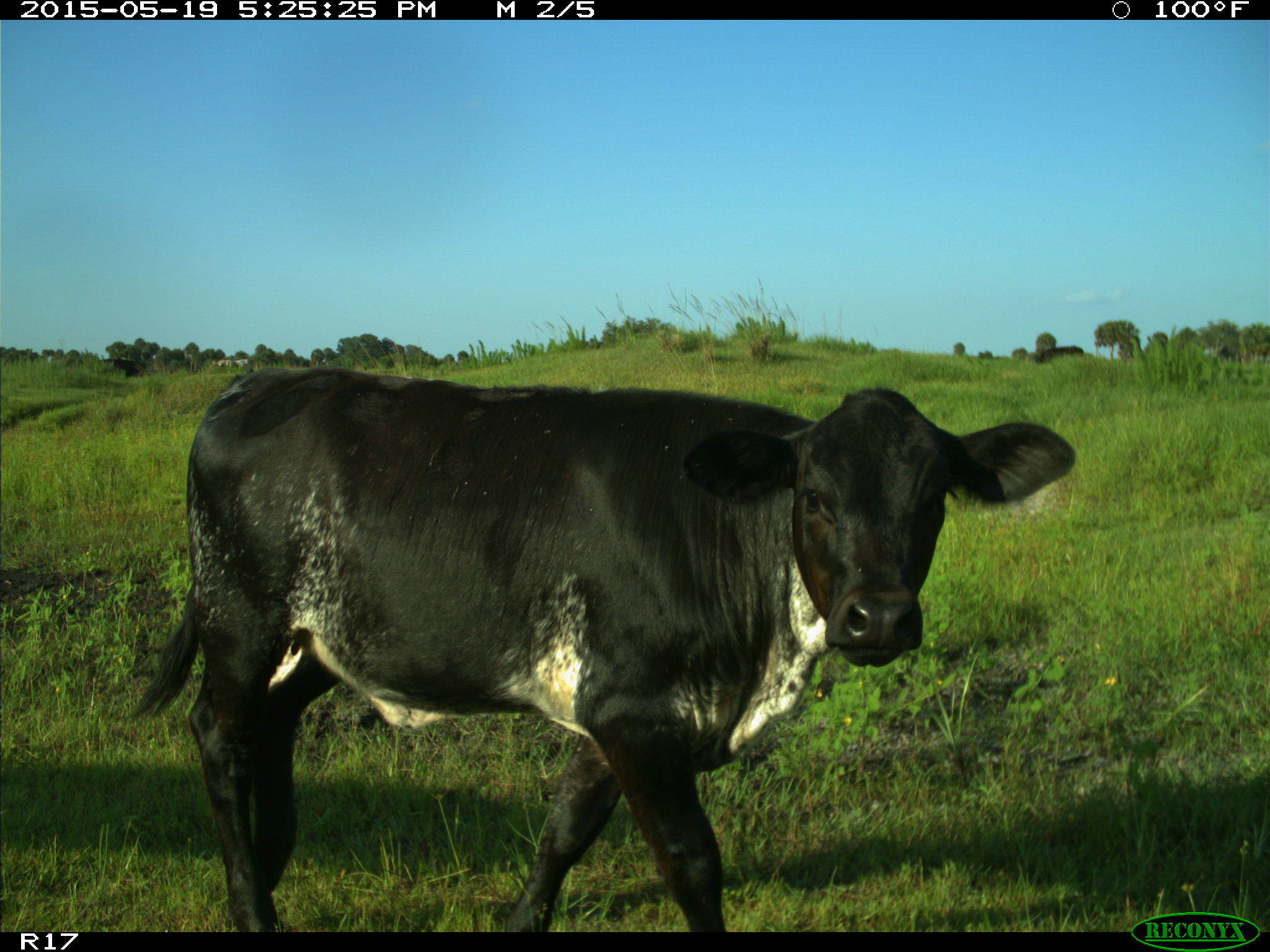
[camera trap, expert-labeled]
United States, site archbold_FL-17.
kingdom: Animalia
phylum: Chordata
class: Mammalia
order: Artiodactyla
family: Bovidae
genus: Bos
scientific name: Bos taurus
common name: domestic cow